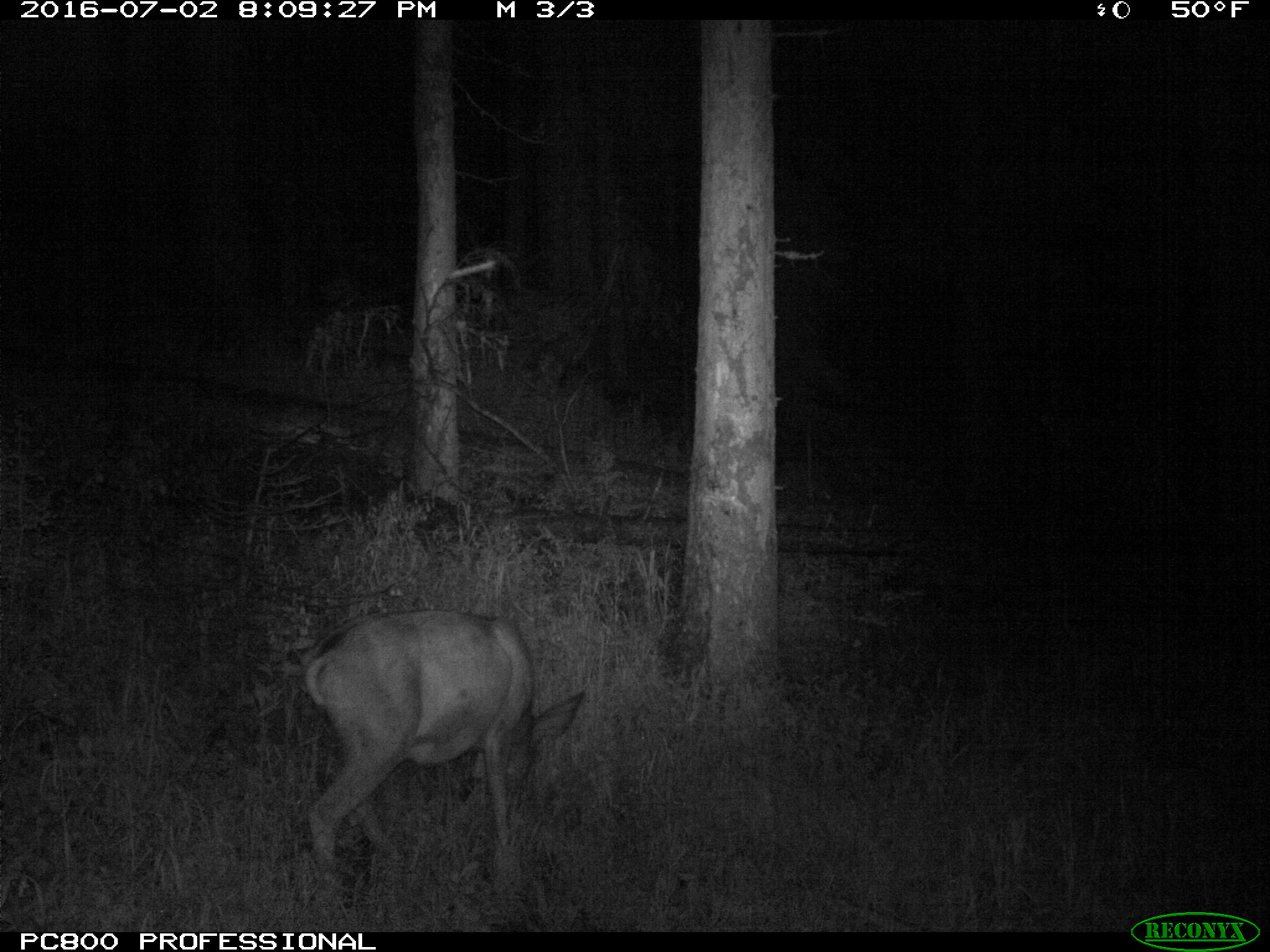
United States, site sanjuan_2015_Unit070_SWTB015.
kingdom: Animalia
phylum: Chordata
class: Mammalia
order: Artiodactyla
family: Cervidae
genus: Odocoileus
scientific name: Odocoileus hemionus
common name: mule deer